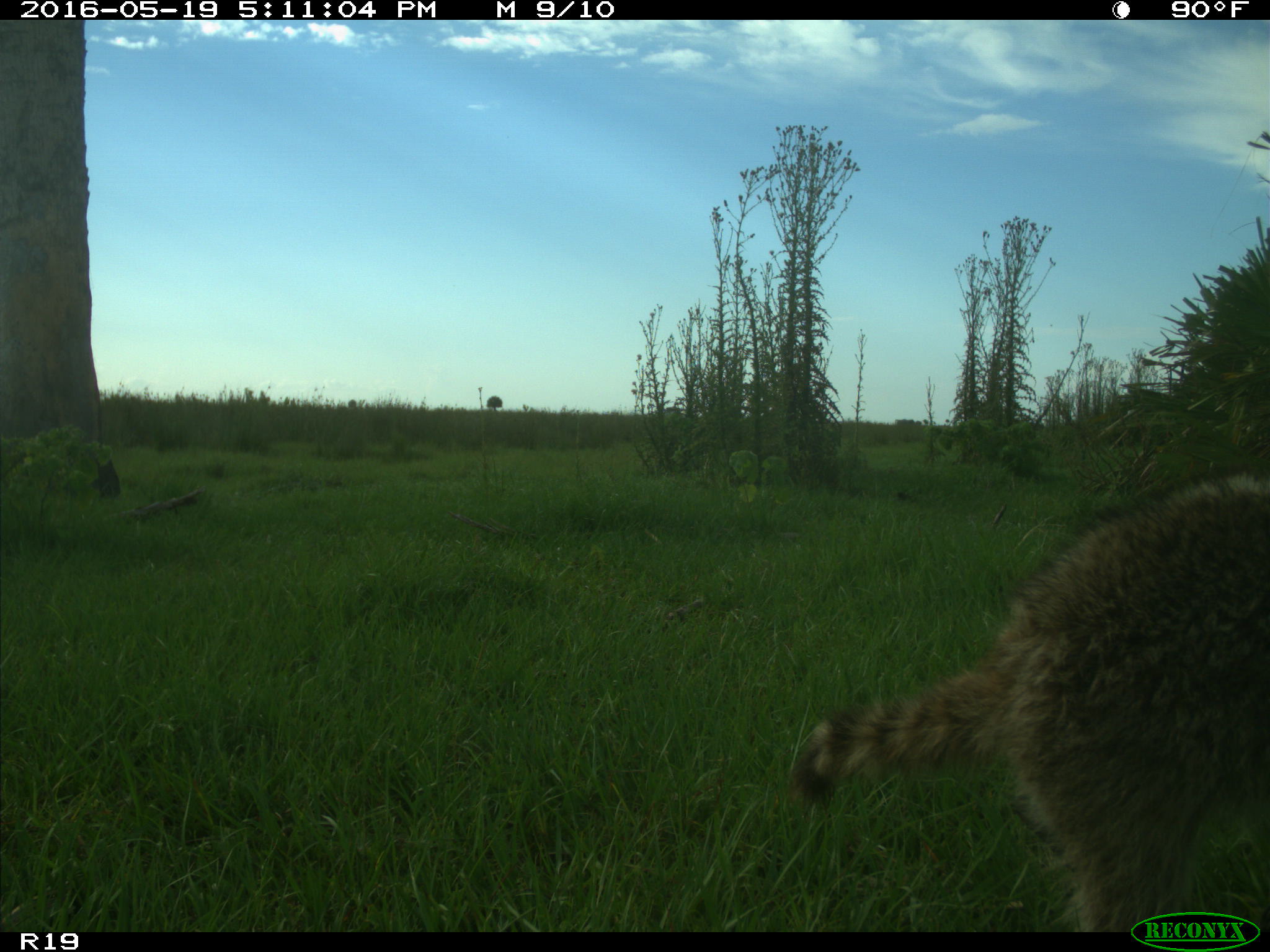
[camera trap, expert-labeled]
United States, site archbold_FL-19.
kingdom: Animalia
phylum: Chordata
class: Mammalia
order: Carnivora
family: Procyonidae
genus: Procyon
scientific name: Procyon lotor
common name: common raccoon